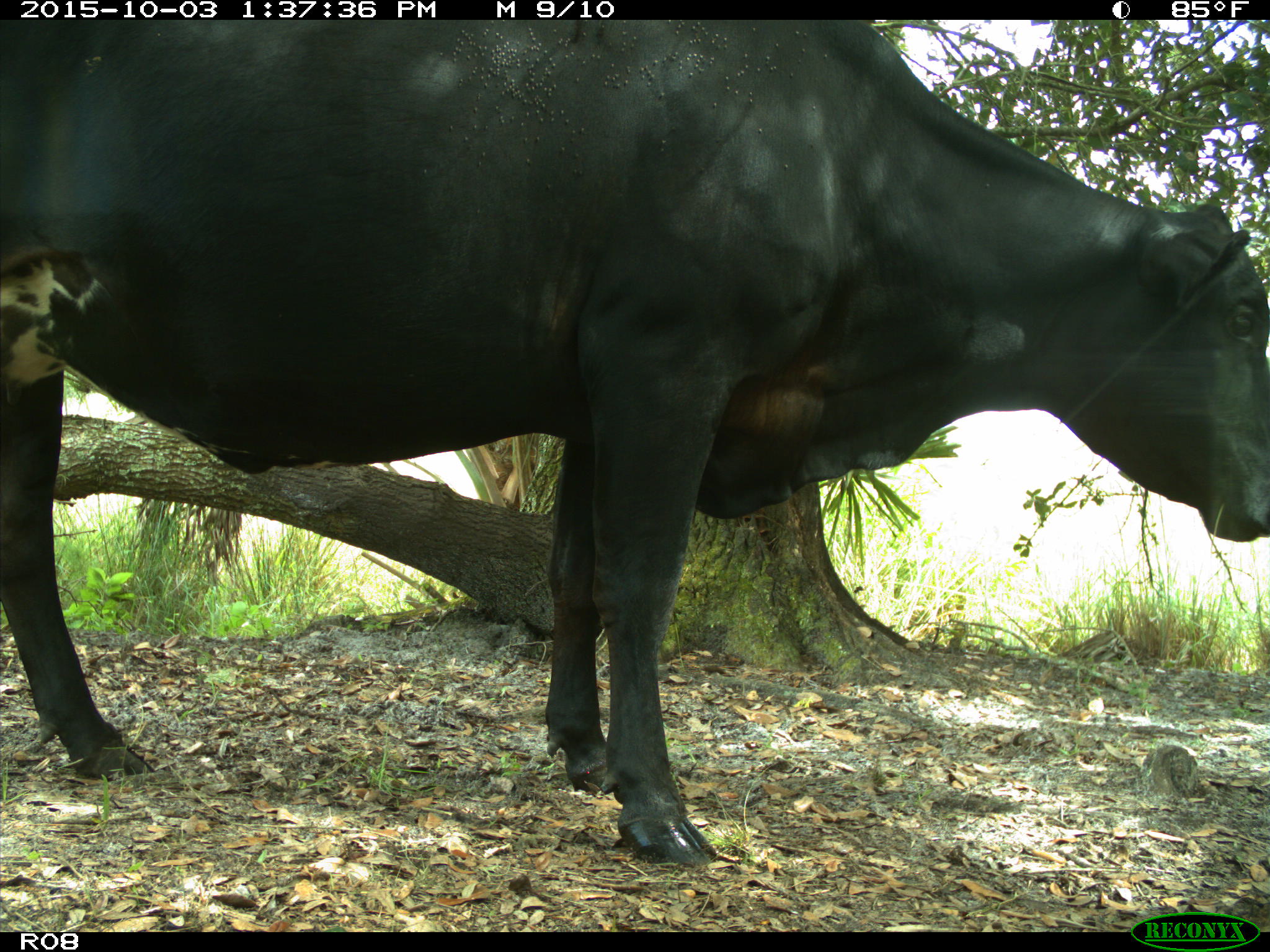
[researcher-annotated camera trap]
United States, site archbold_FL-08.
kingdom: Animalia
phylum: Chordata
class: Mammalia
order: Artiodactyla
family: Bovidae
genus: Bos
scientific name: Bos taurus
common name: domestic cow